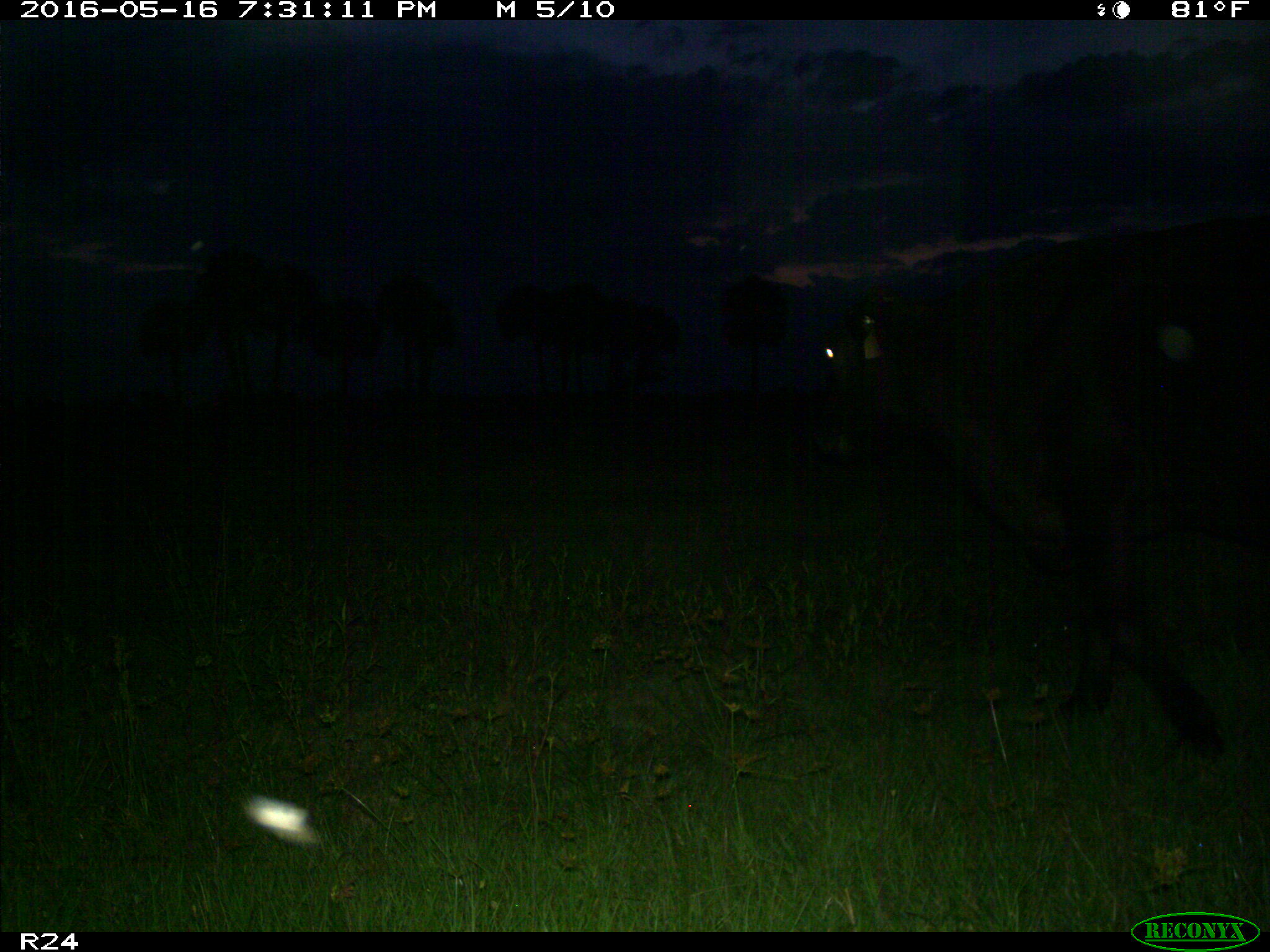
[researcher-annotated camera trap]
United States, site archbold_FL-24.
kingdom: Animalia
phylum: Chordata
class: Mammalia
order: Artiodactyla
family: Bovidae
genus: Bos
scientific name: Bos taurus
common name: domestic cow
Bos taurus (domestic cow).